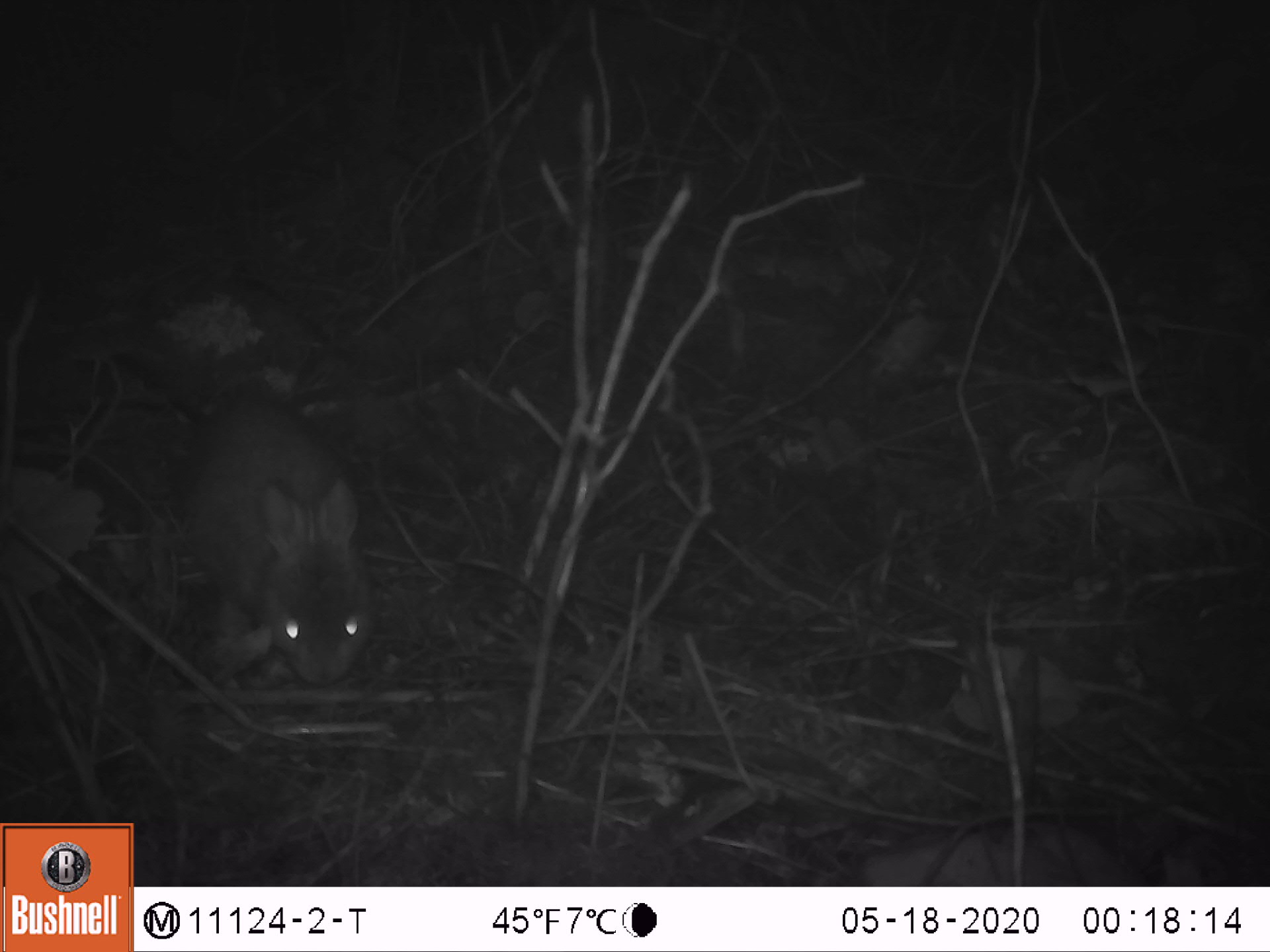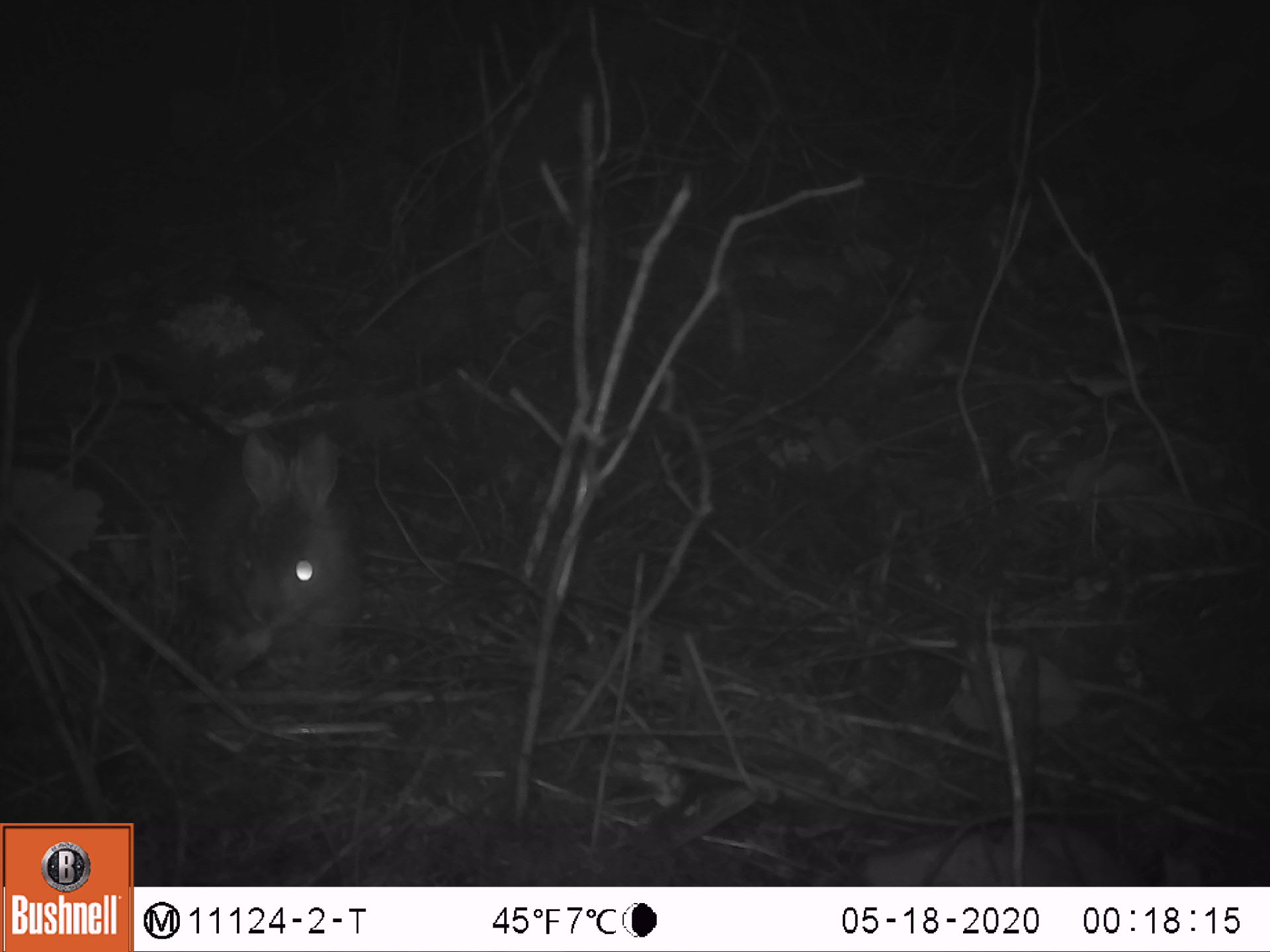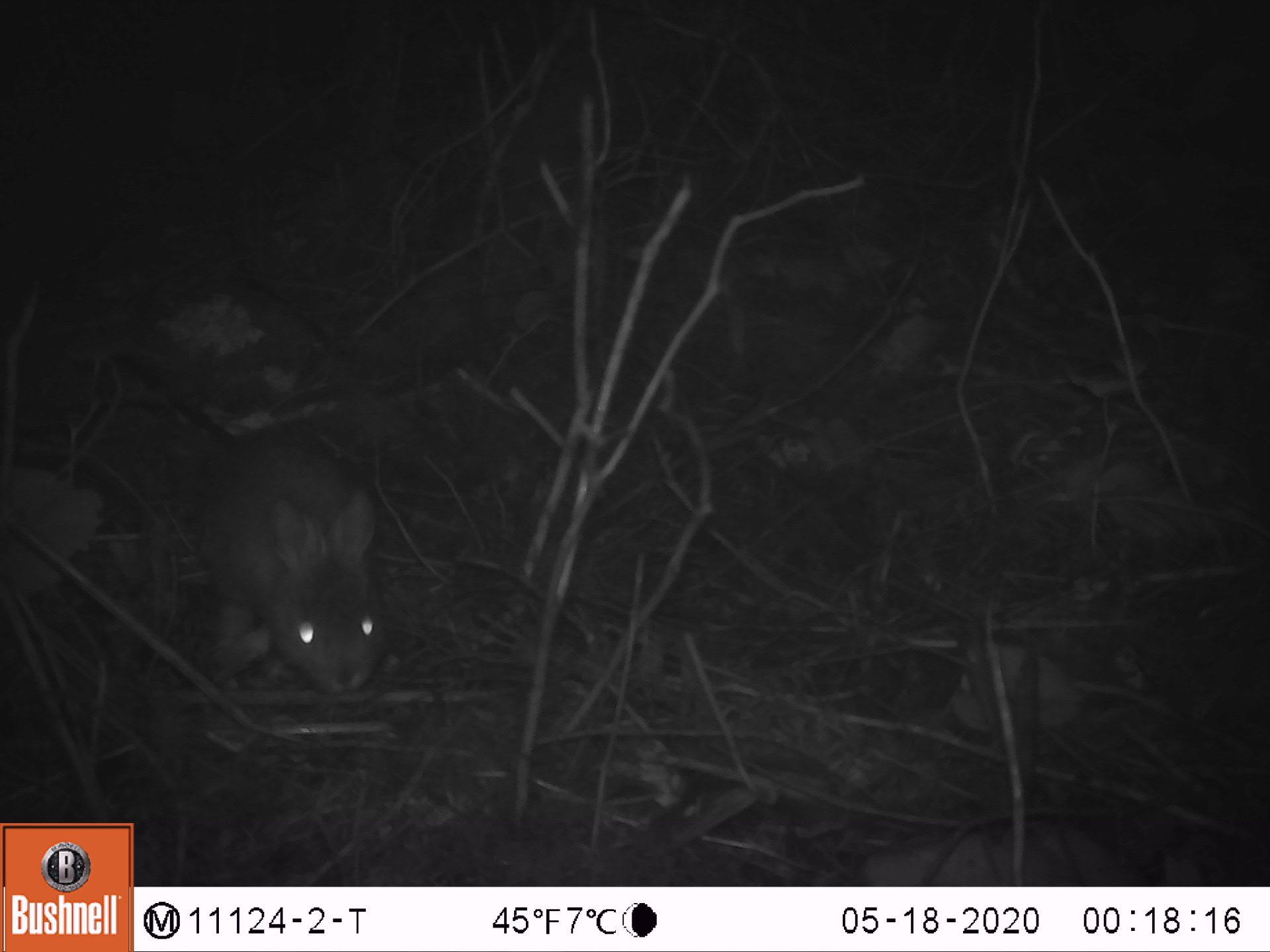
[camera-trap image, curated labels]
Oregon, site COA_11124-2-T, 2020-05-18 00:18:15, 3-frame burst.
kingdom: Animalia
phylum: Chordata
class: Mammalia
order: Lagomorpha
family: Leporidae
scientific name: Leporidae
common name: hares and rabbits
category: leporidae family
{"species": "leporidae family (hares and rabbits) (Leporidae)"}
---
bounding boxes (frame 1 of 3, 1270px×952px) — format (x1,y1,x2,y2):
leporidae family: (160,364,374,680)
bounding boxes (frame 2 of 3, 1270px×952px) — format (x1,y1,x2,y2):
leporidae family: (181,420,363,663)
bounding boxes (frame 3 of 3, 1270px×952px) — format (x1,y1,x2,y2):
leporidae family: (170,415,384,707)